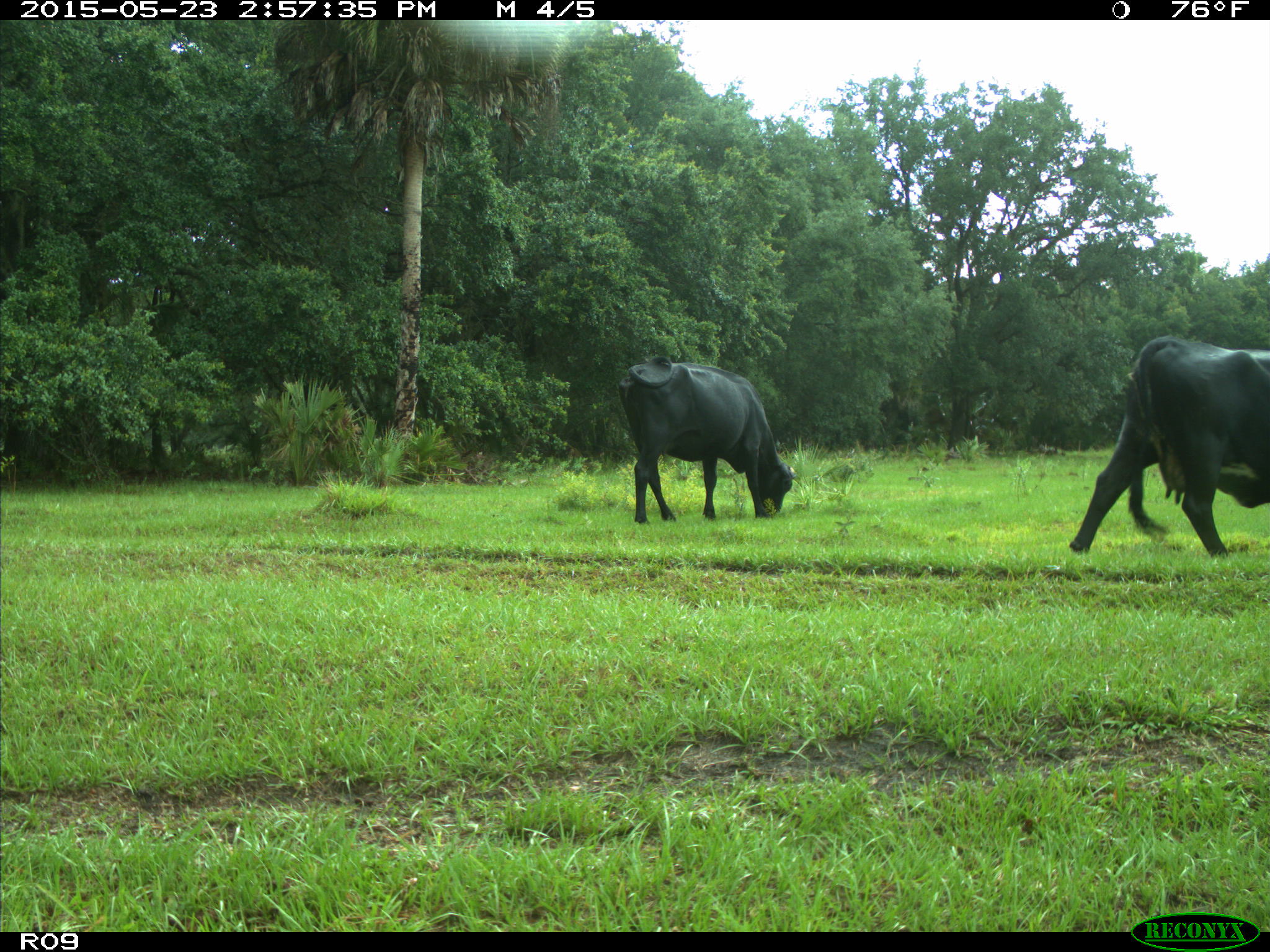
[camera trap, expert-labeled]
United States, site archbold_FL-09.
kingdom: Animalia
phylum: Chordata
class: Mammalia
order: Artiodactyla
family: Bovidae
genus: Bos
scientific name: Bos taurus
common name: domestic cow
Bos taurus (domestic cow).